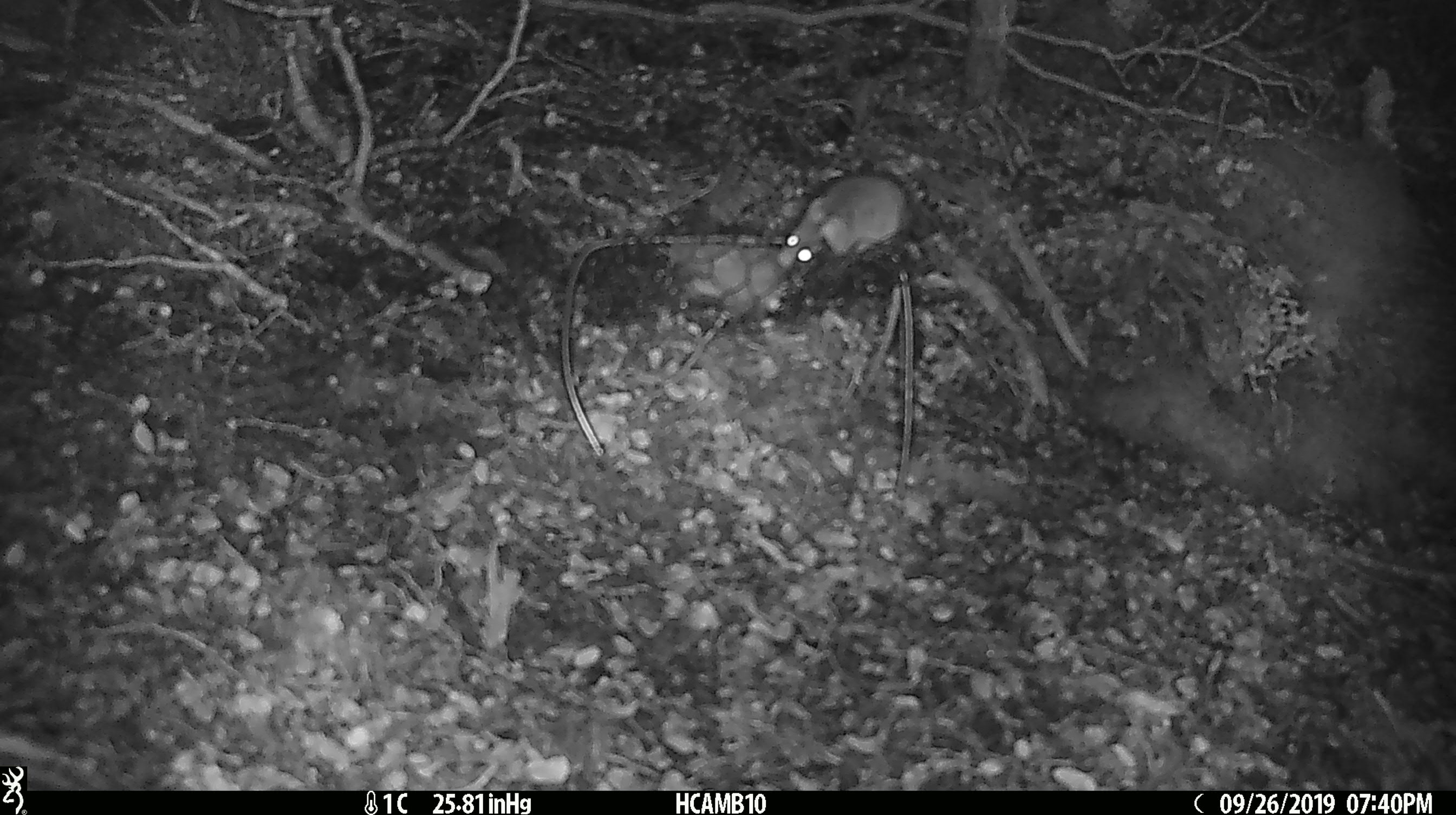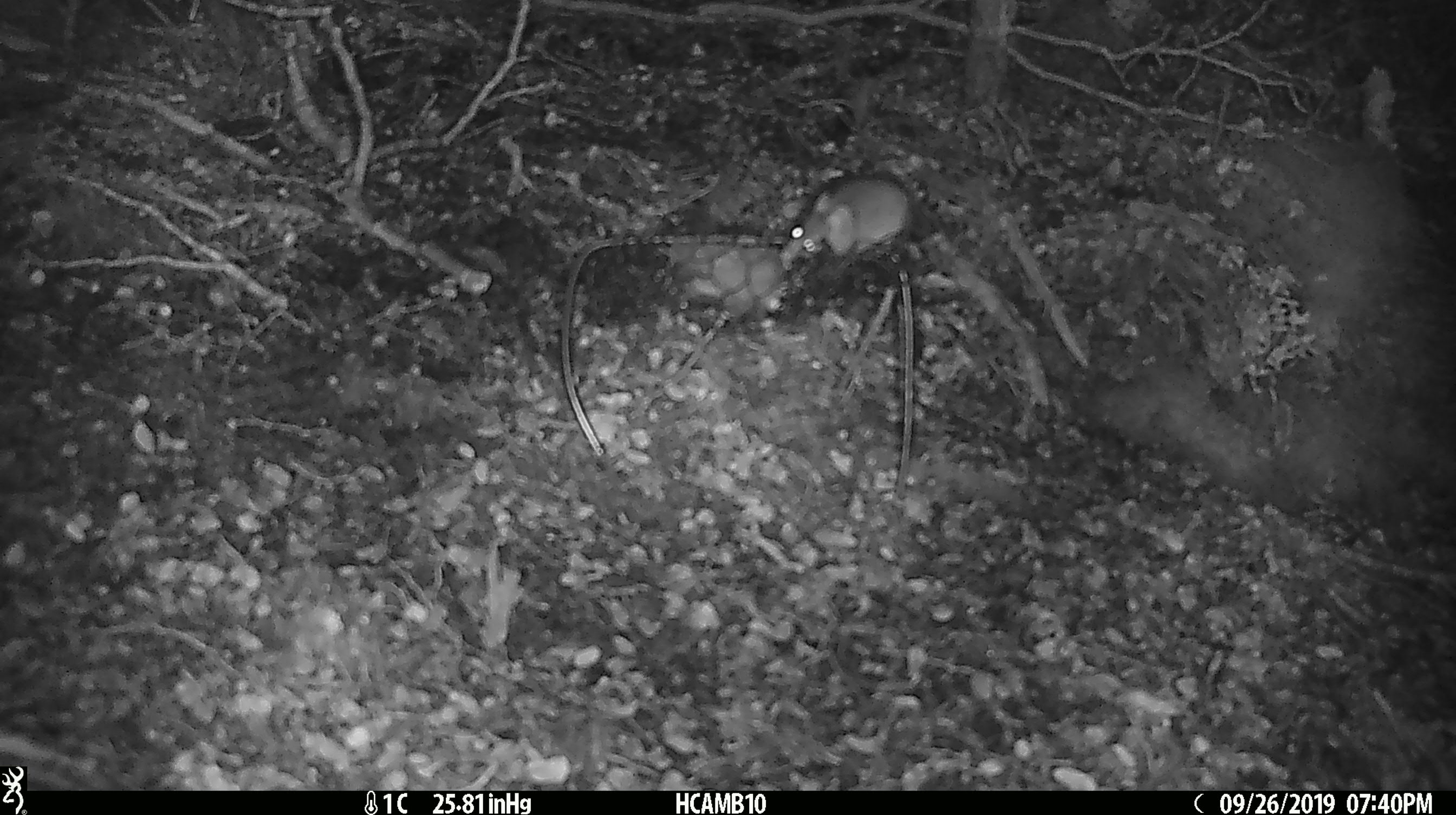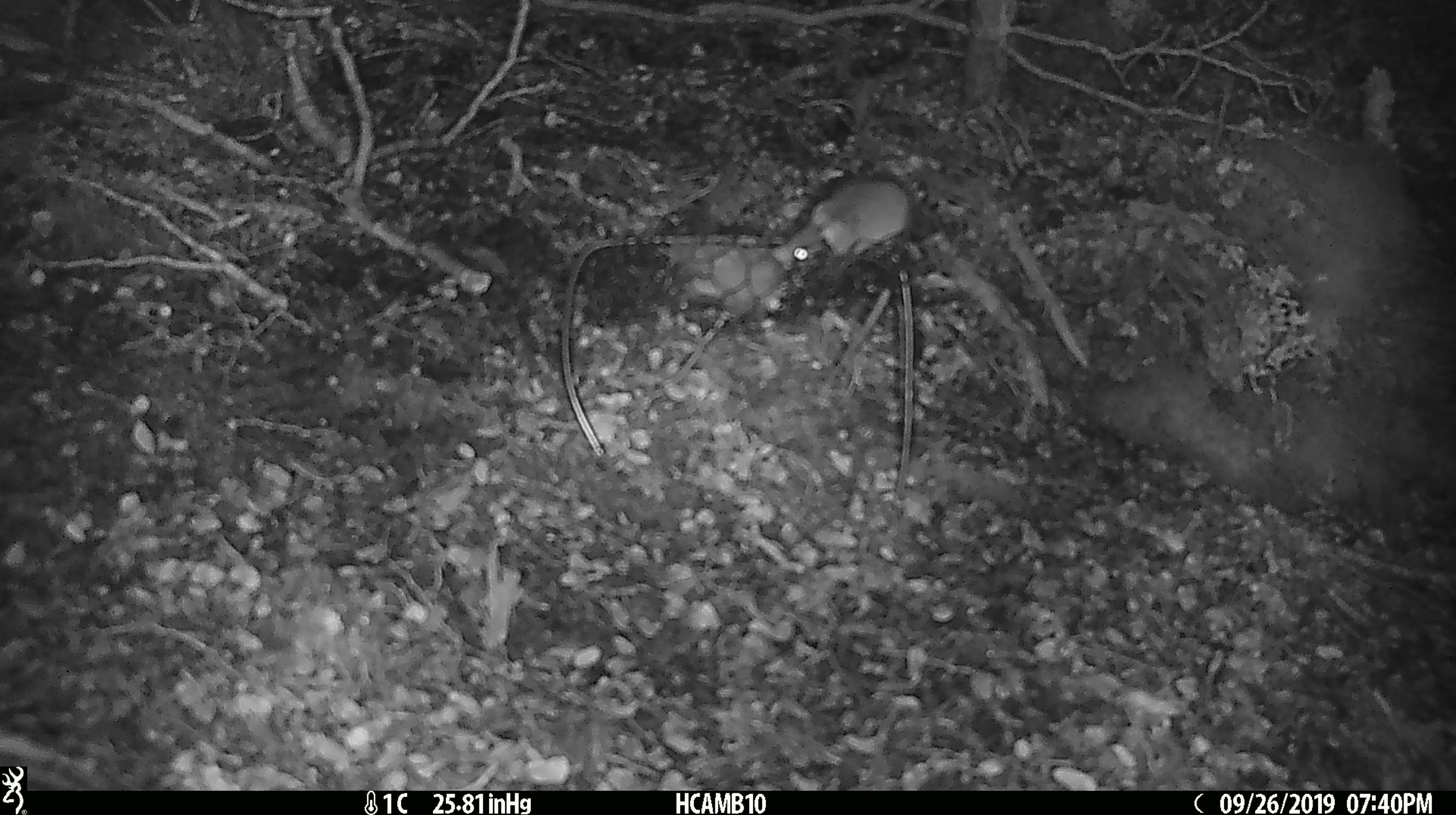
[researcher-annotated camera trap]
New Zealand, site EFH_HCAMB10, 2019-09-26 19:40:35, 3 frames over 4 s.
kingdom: Animalia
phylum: Chordata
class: Mammalia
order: Rodentia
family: Muridae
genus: Mus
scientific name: Mus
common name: mouse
Mouse (Mus).